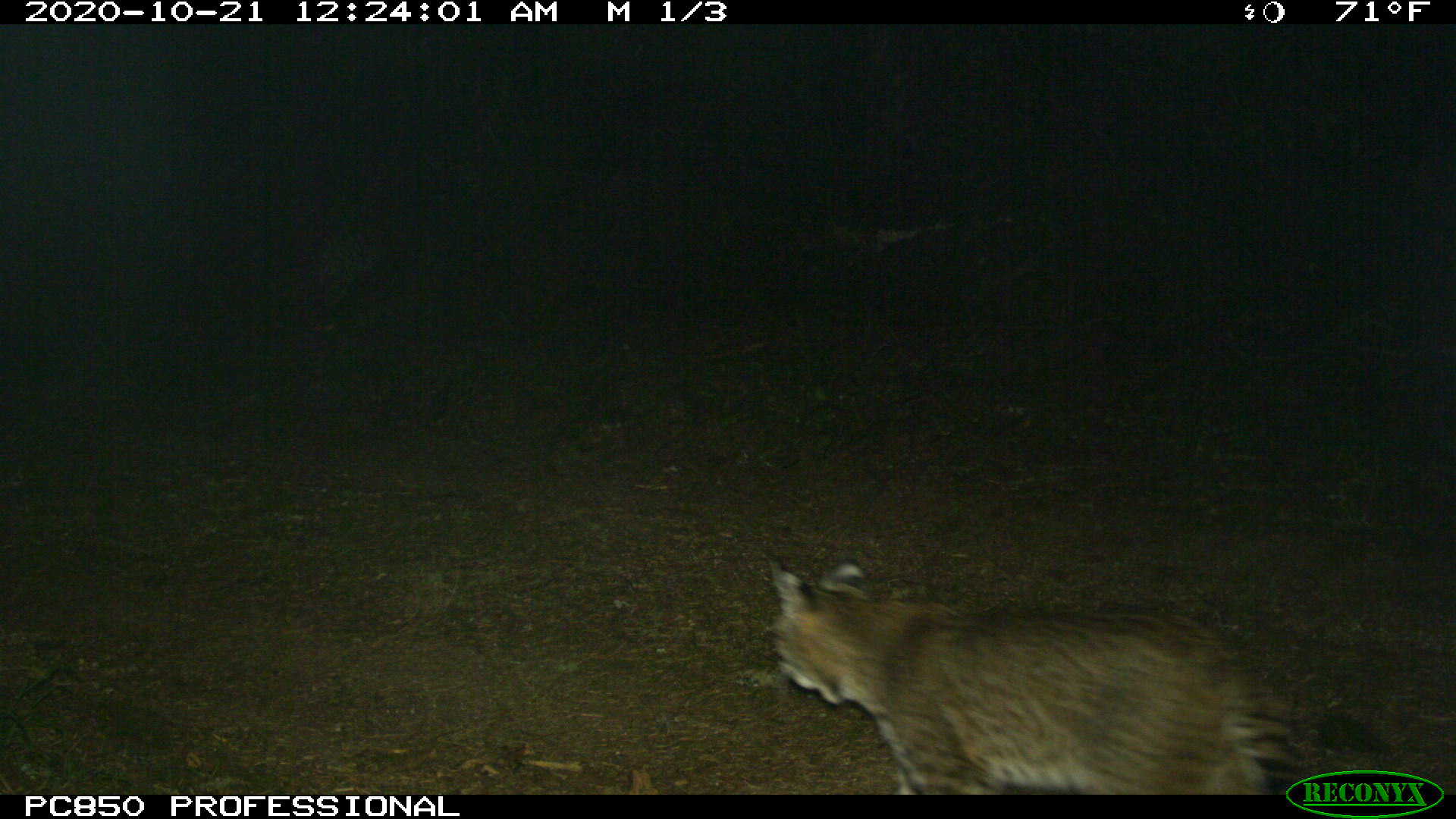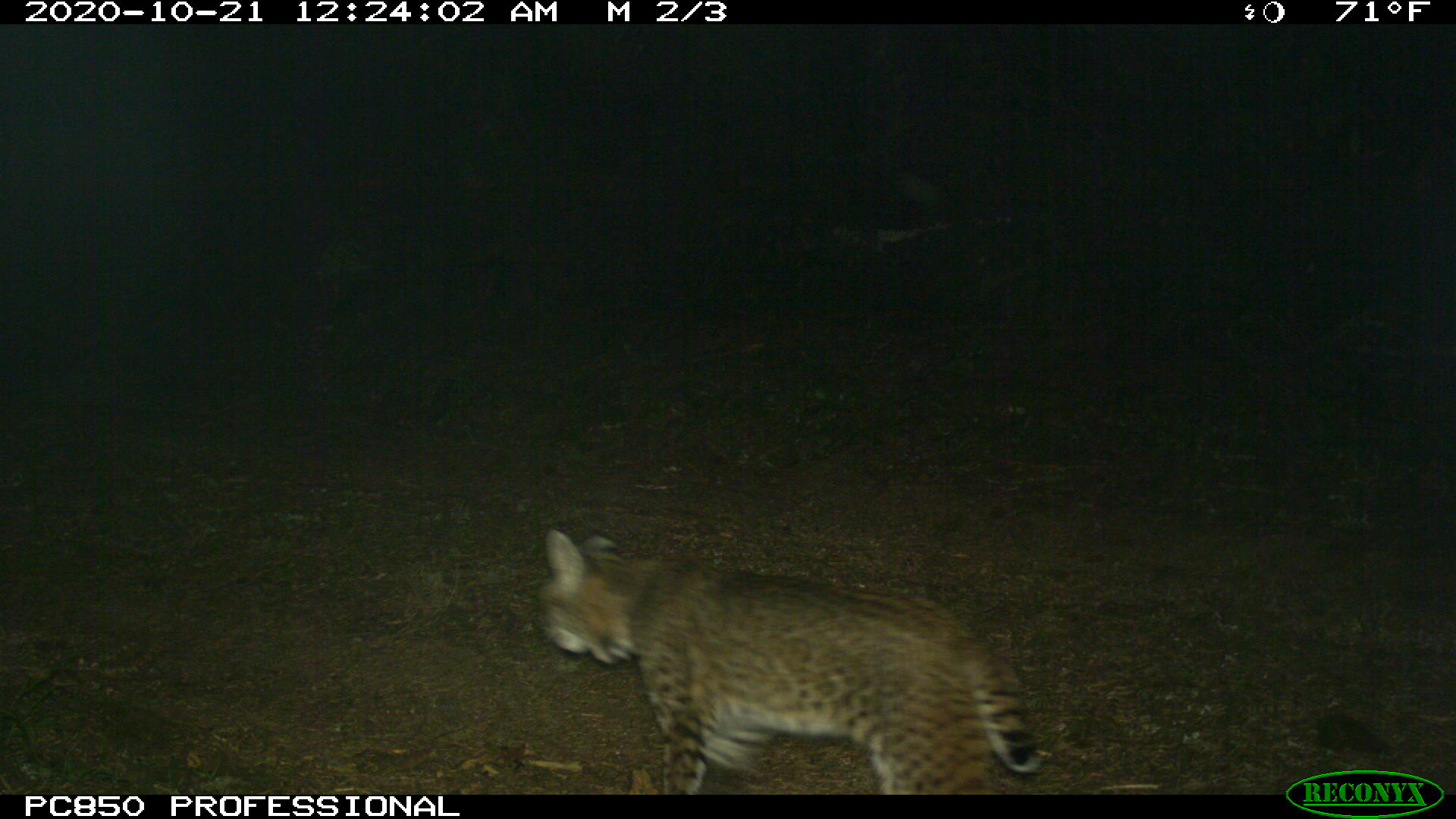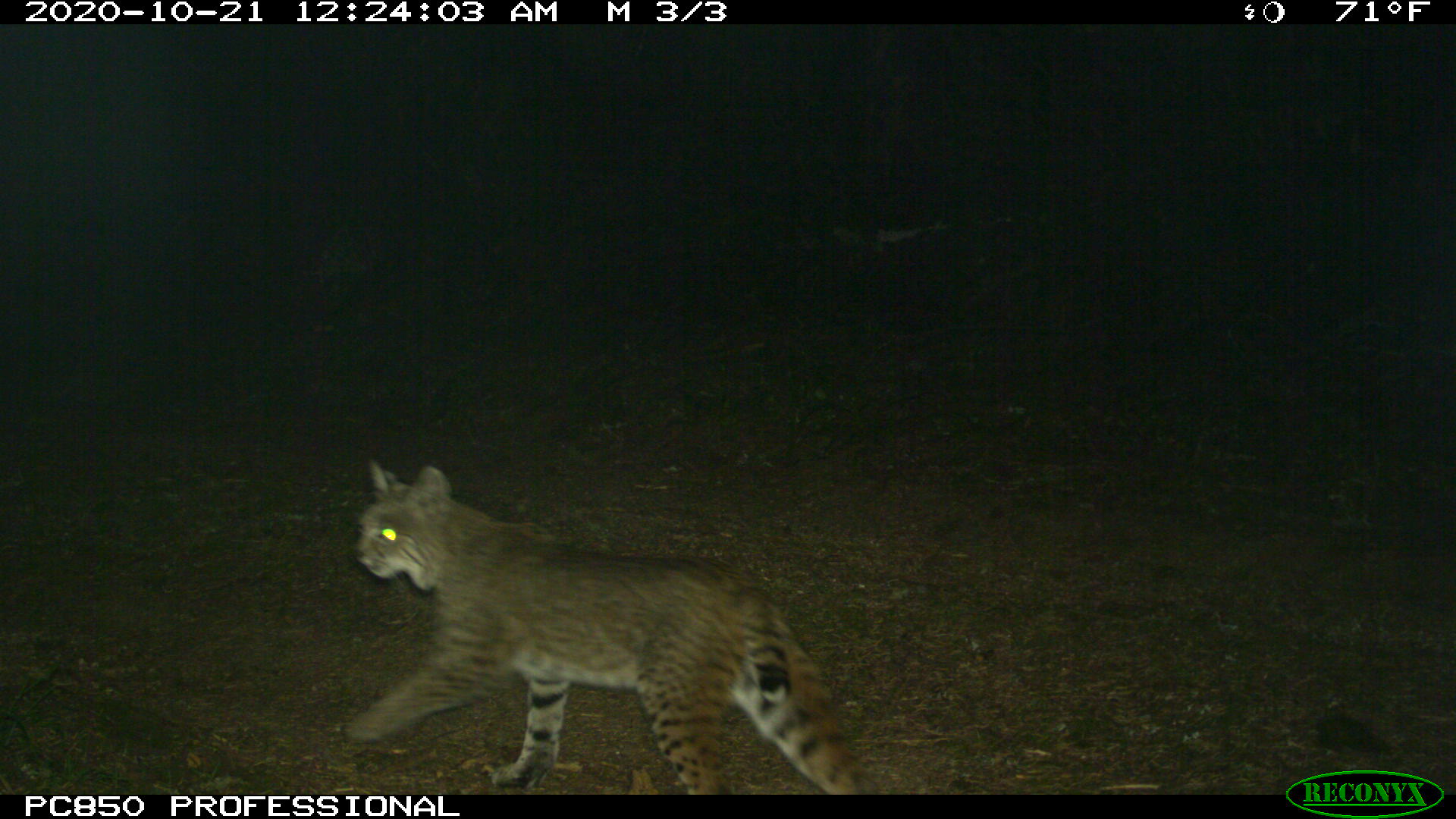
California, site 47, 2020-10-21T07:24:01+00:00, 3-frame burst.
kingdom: Animalia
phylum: Chordata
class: Mammalia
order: Carnivora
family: Felidae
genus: Lynx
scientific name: Lynx rufus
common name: bobcat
Bobcat (Lynx rufus).